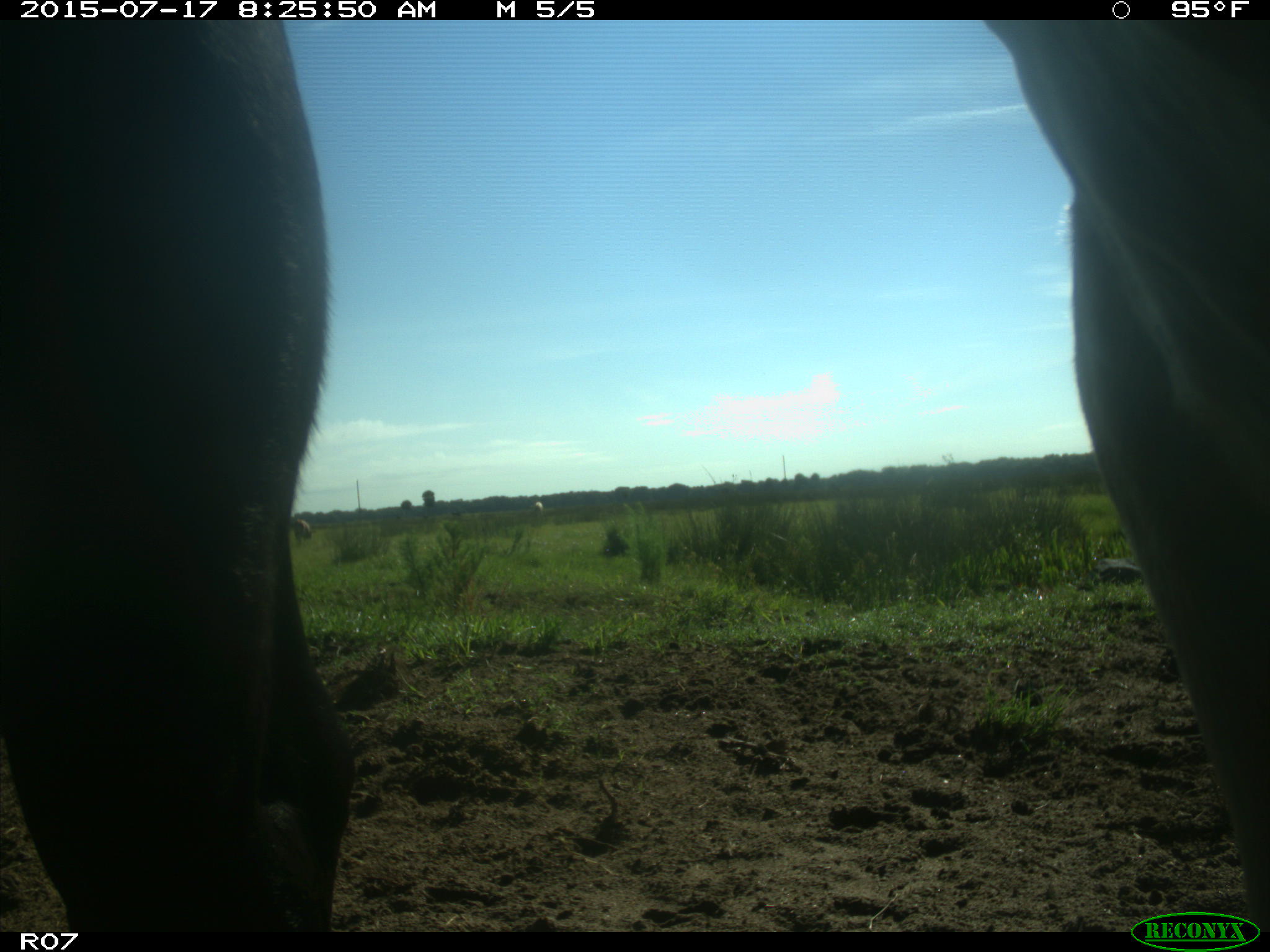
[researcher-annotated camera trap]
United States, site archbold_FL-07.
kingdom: Animalia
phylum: Chordata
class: Mammalia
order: Artiodactyla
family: Bovidae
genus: Bos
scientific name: Bos taurus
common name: domestic cow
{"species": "Bos taurus (domestic cow)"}